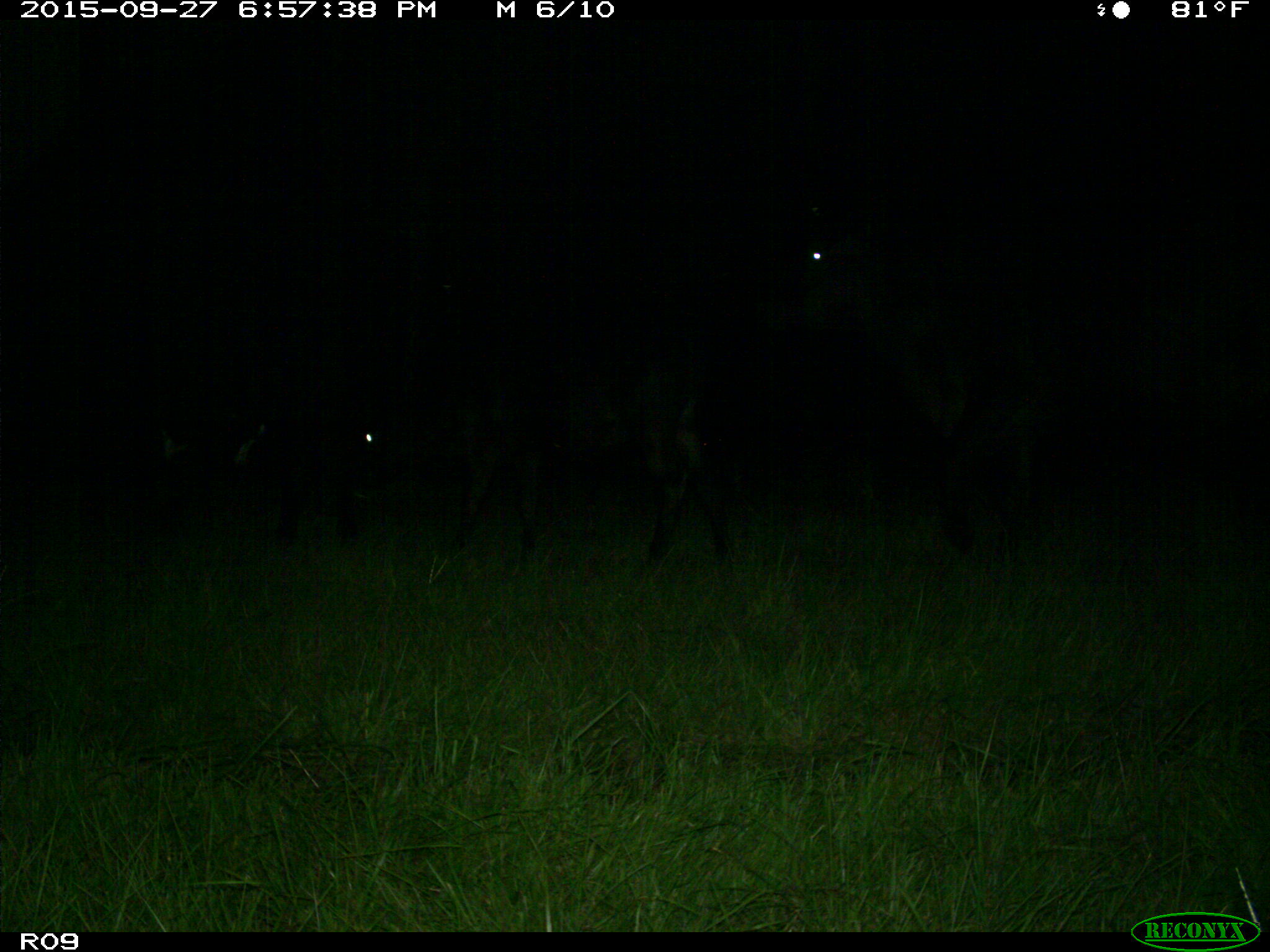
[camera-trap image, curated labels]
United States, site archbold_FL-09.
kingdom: Animalia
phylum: Chordata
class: Mammalia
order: Artiodactyla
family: Bovidae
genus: Bos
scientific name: Bos taurus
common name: domestic cow